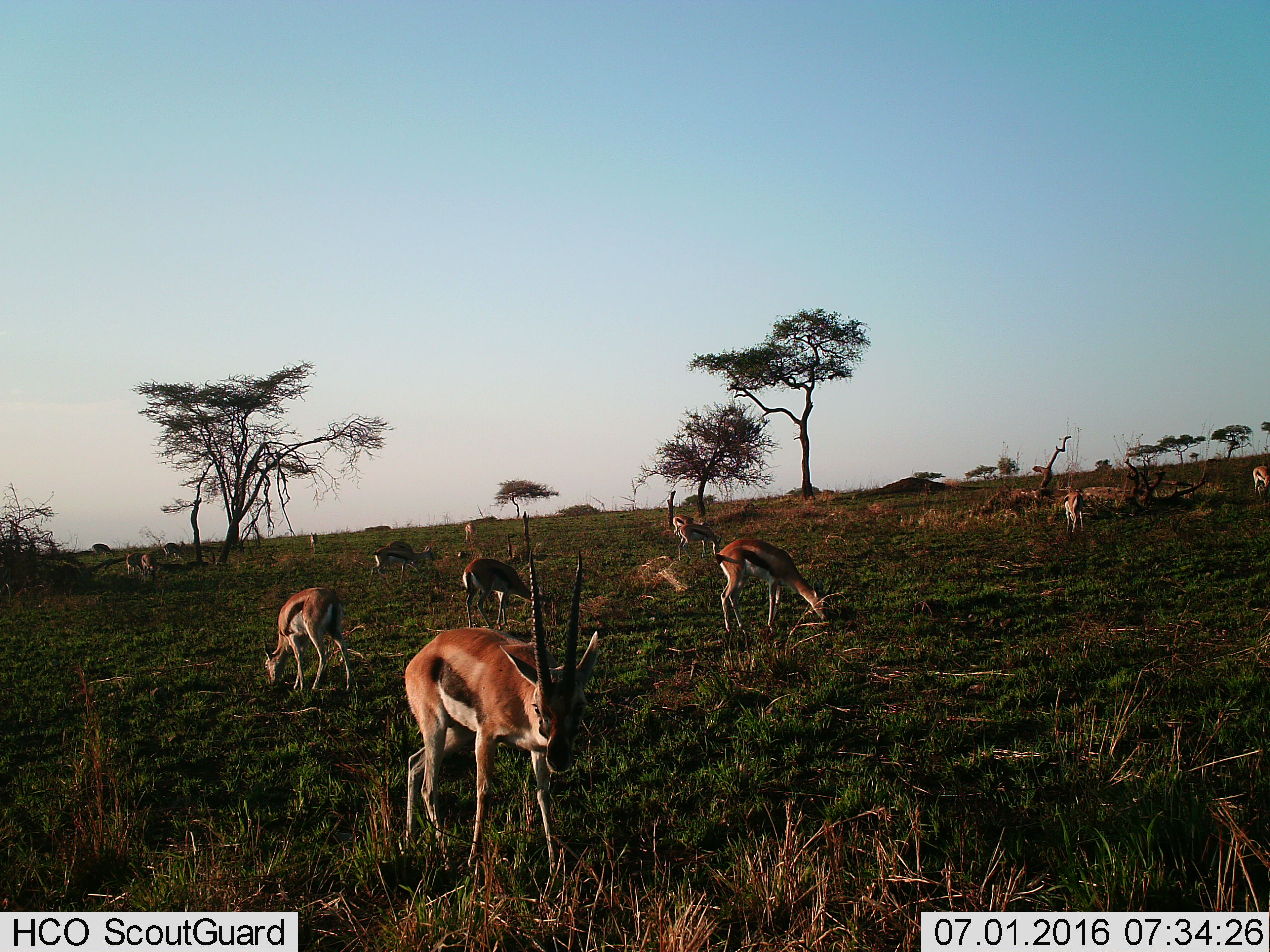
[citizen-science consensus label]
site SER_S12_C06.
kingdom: Animalia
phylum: Chordata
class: Mammalia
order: Artiodactyla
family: Bovidae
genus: Eudorcas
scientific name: Eudorcas thomsonii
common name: thomson's gazelle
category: gazellethomsons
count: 11-50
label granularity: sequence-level